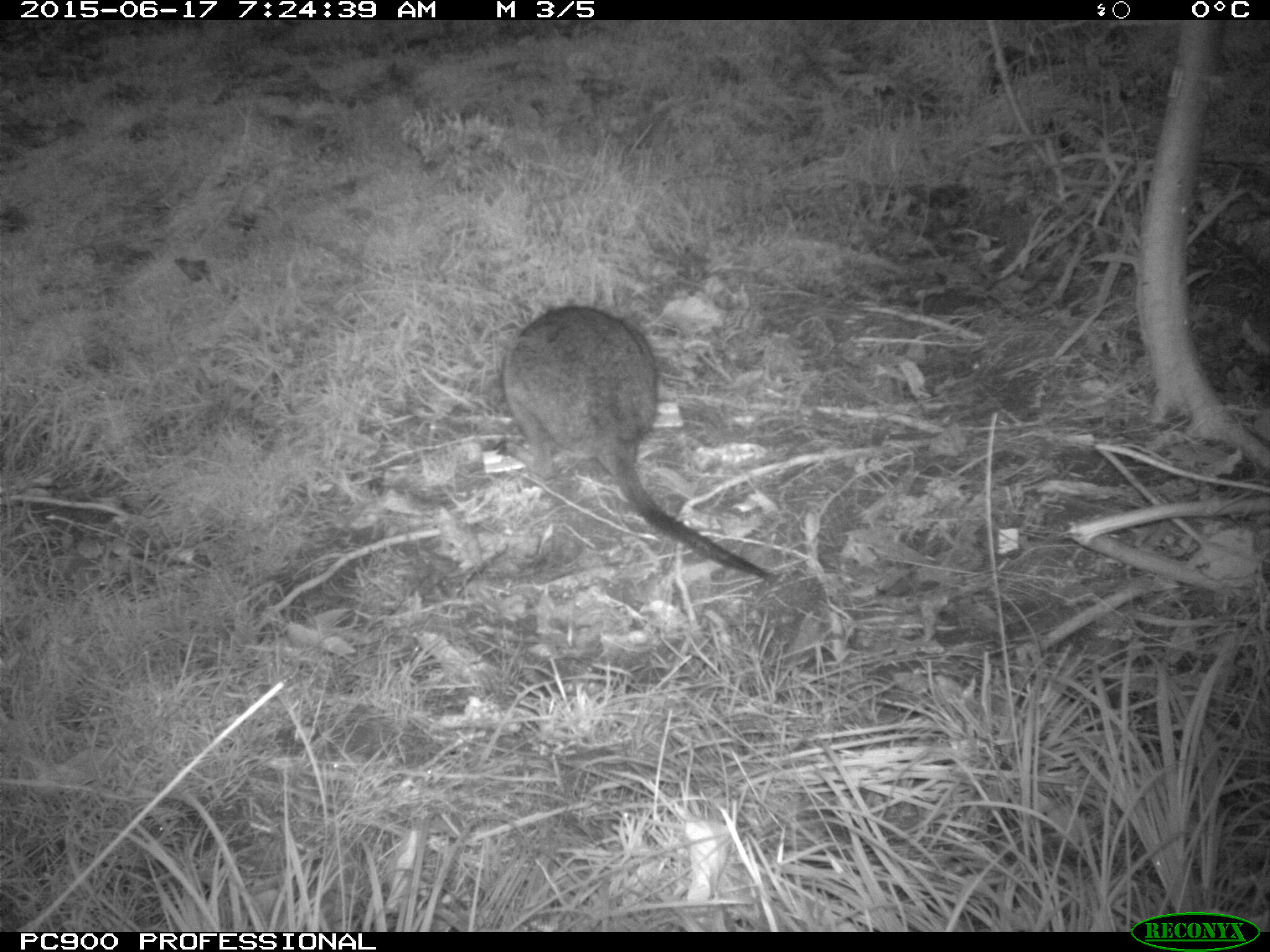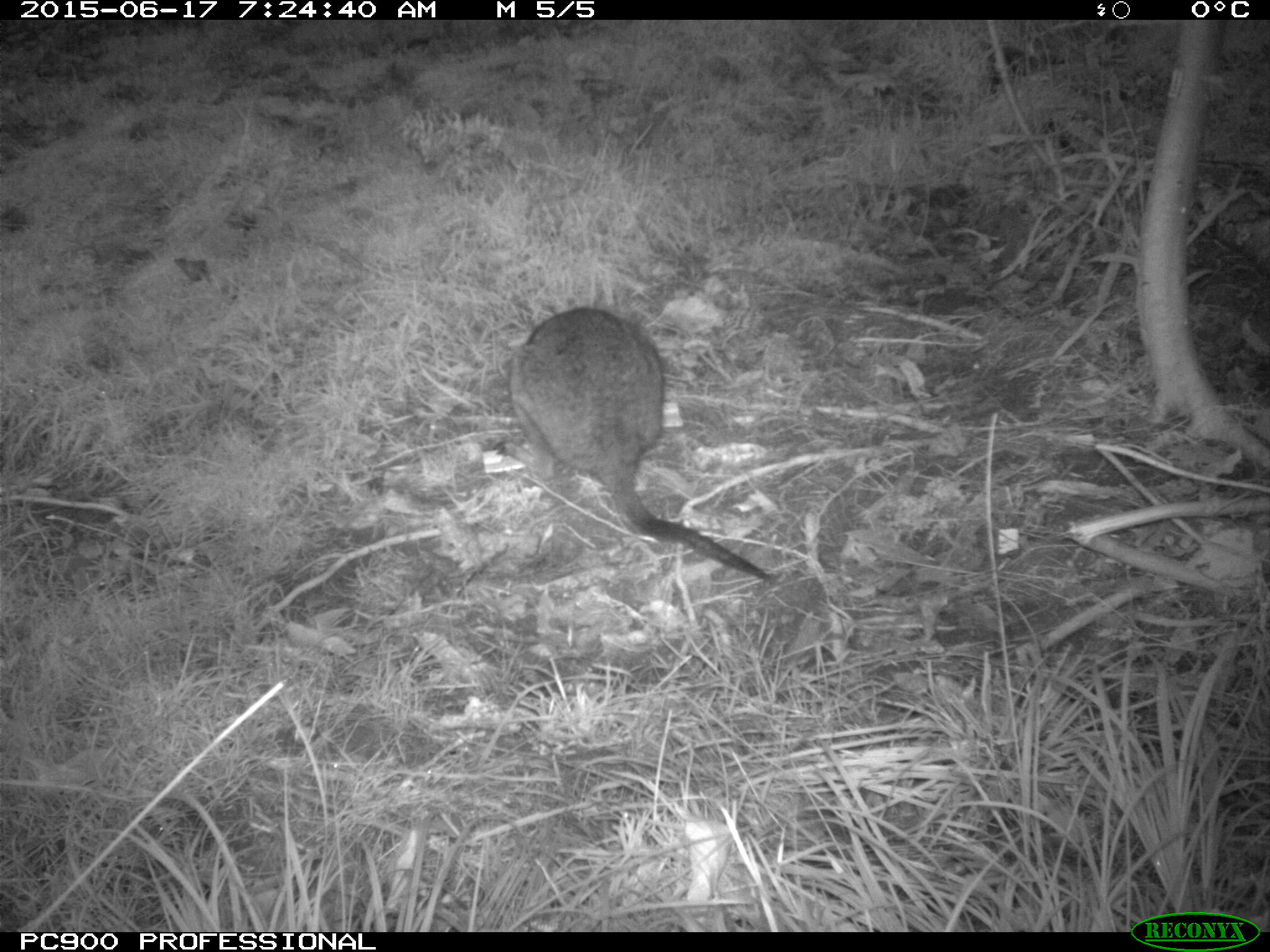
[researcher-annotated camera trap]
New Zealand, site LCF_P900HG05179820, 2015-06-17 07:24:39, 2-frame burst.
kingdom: Animalia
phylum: Chordata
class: Mammalia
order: Diprotodontia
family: Macropodidae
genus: Notamacropus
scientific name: Notamacropus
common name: wallaby